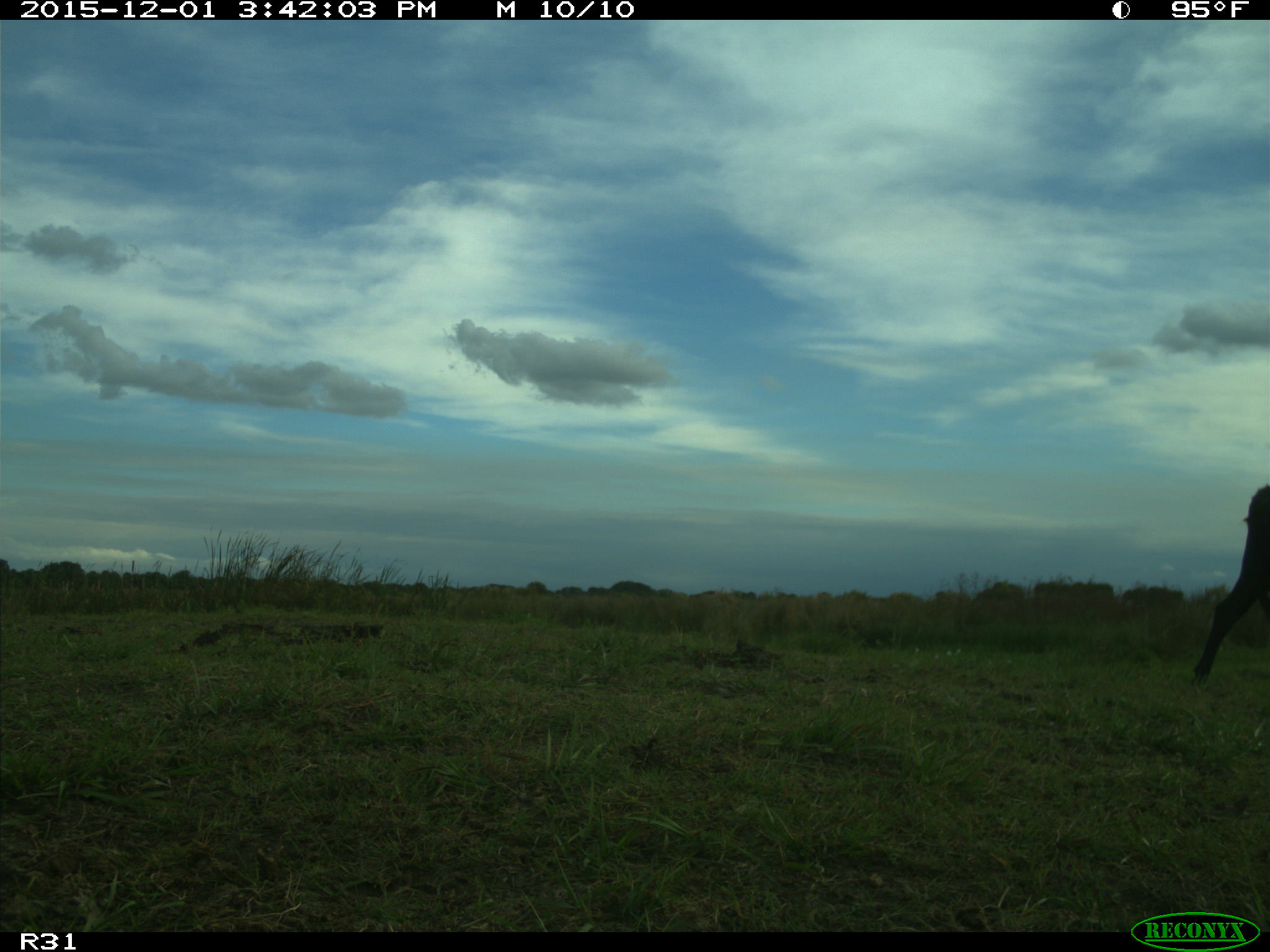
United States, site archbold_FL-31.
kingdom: Animalia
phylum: Chordata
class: Mammalia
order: Artiodactyla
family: Bovidae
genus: Bos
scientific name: Bos taurus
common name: domestic cow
Bos taurus (domestic cow).